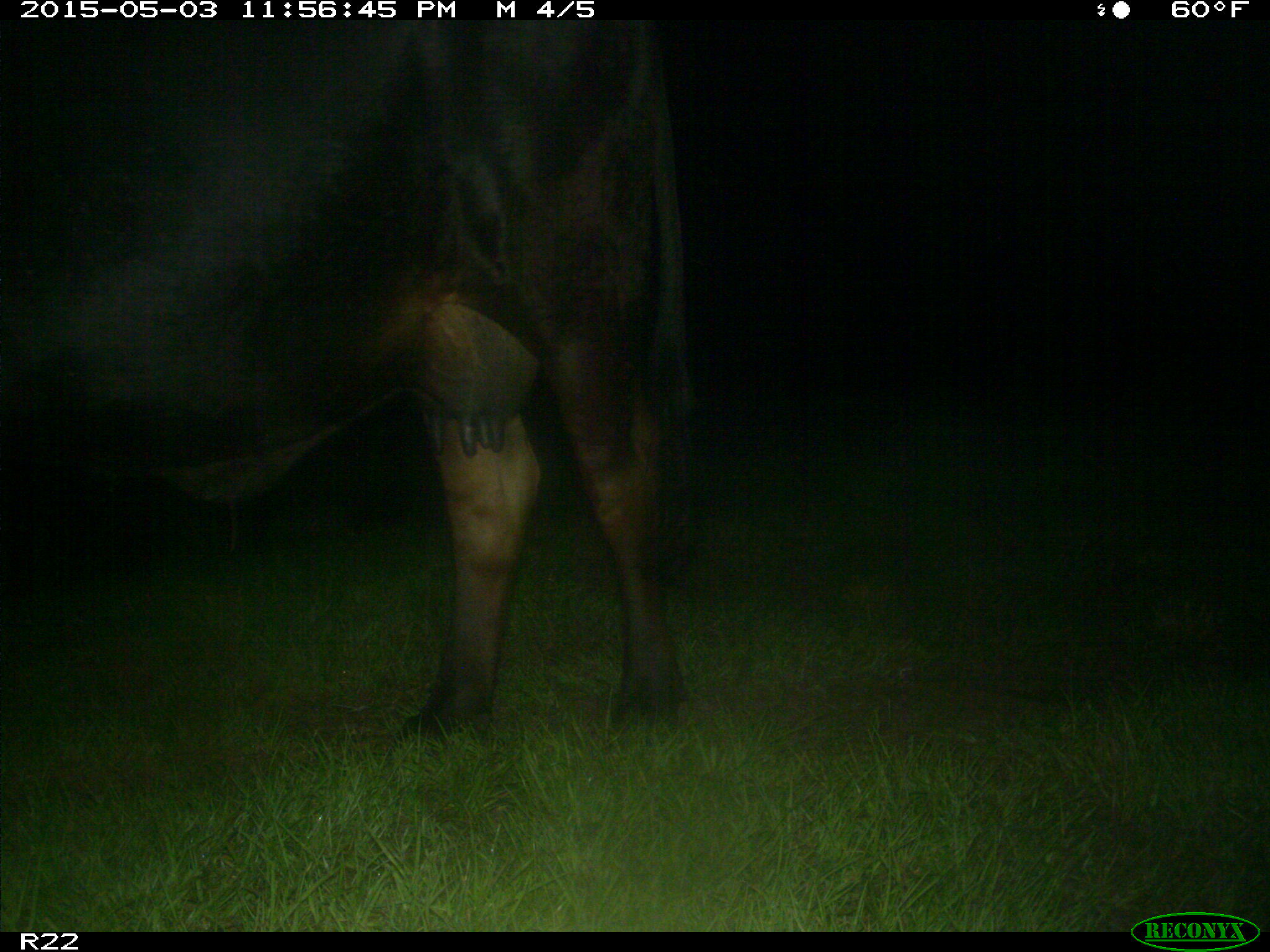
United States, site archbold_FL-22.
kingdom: Animalia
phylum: Chordata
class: Mammalia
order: Artiodactyla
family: Bovidae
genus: Bos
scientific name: Bos taurus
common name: domestic cow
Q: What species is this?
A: Bos taurus (domestic cow).